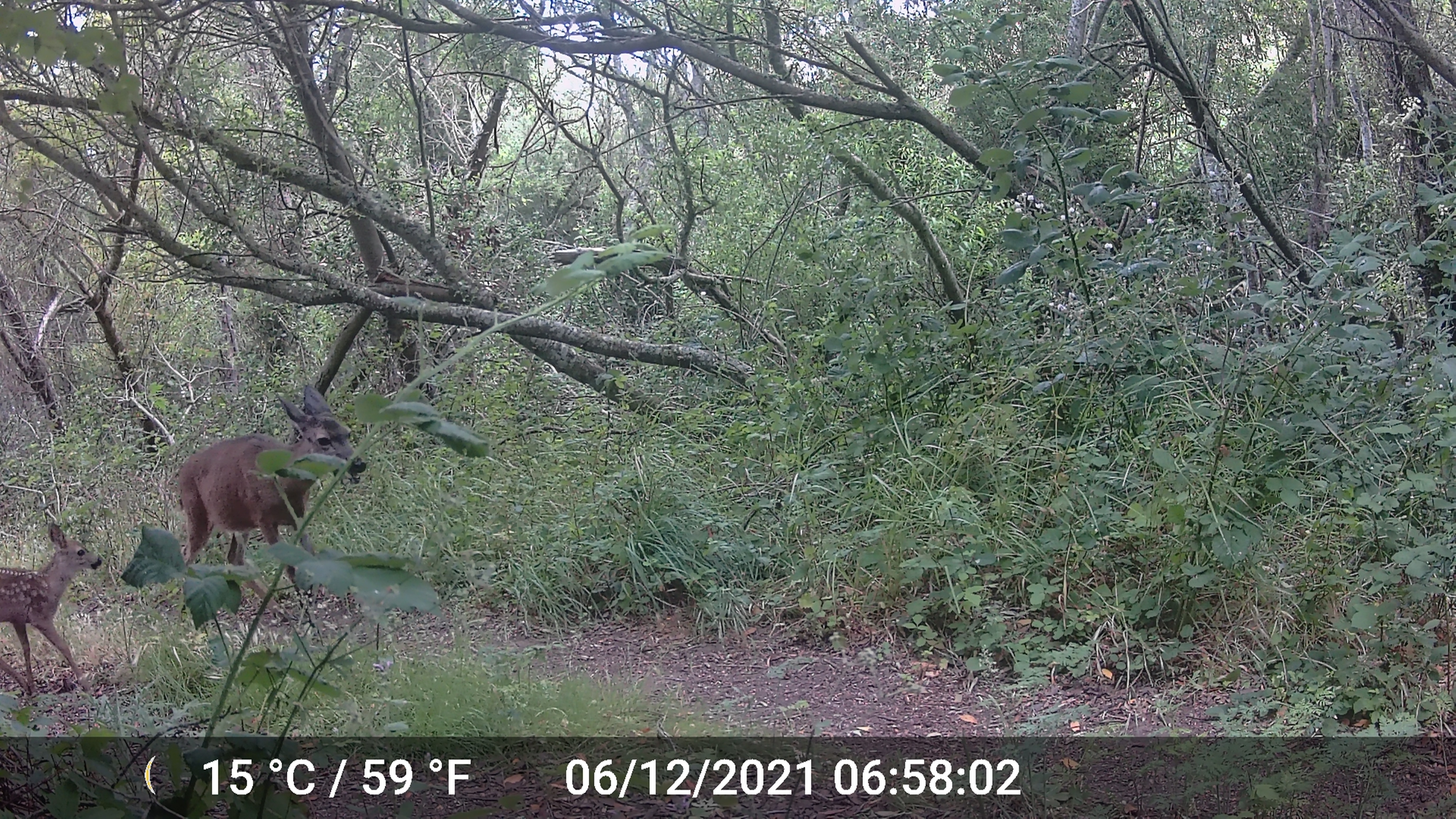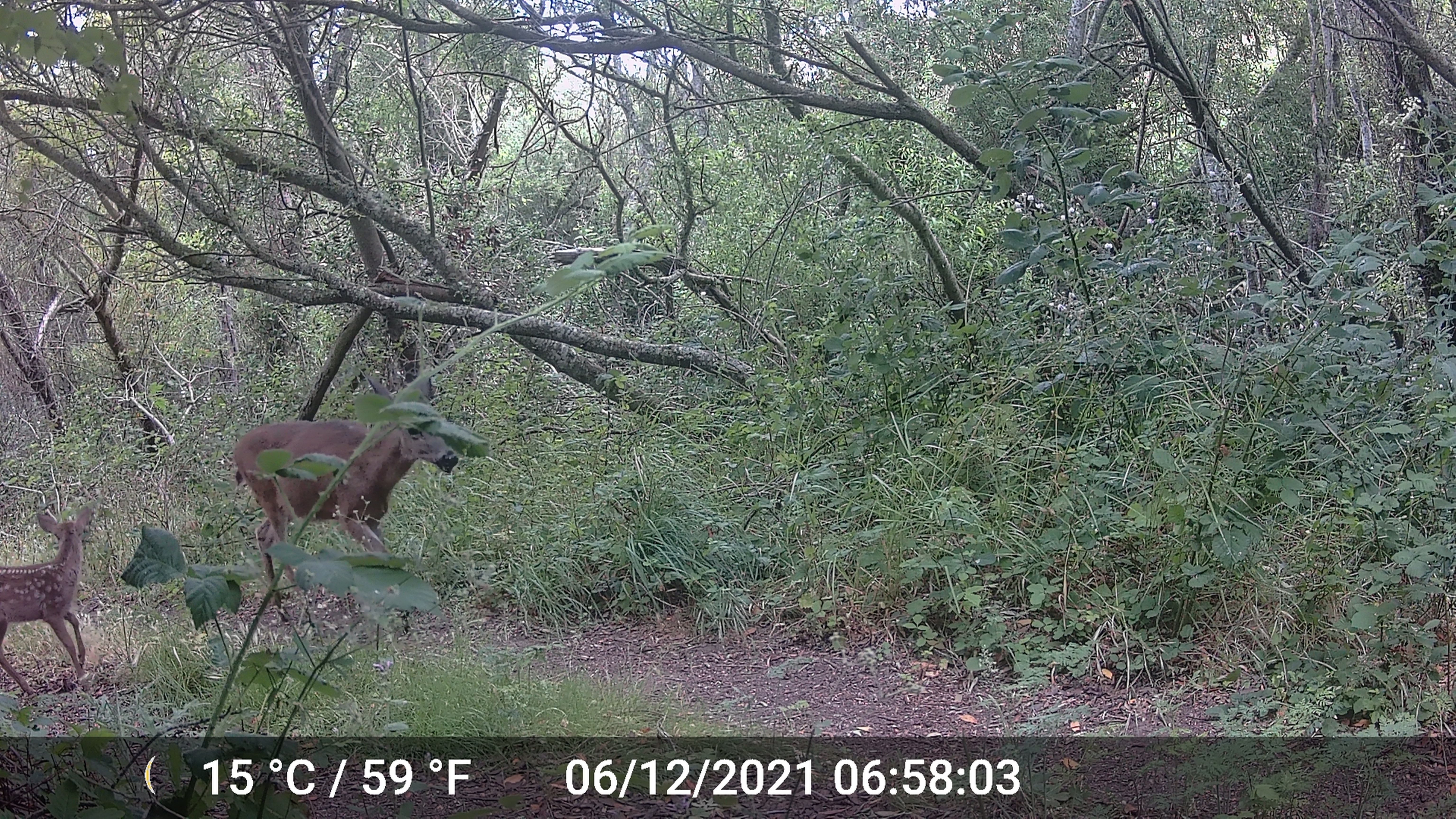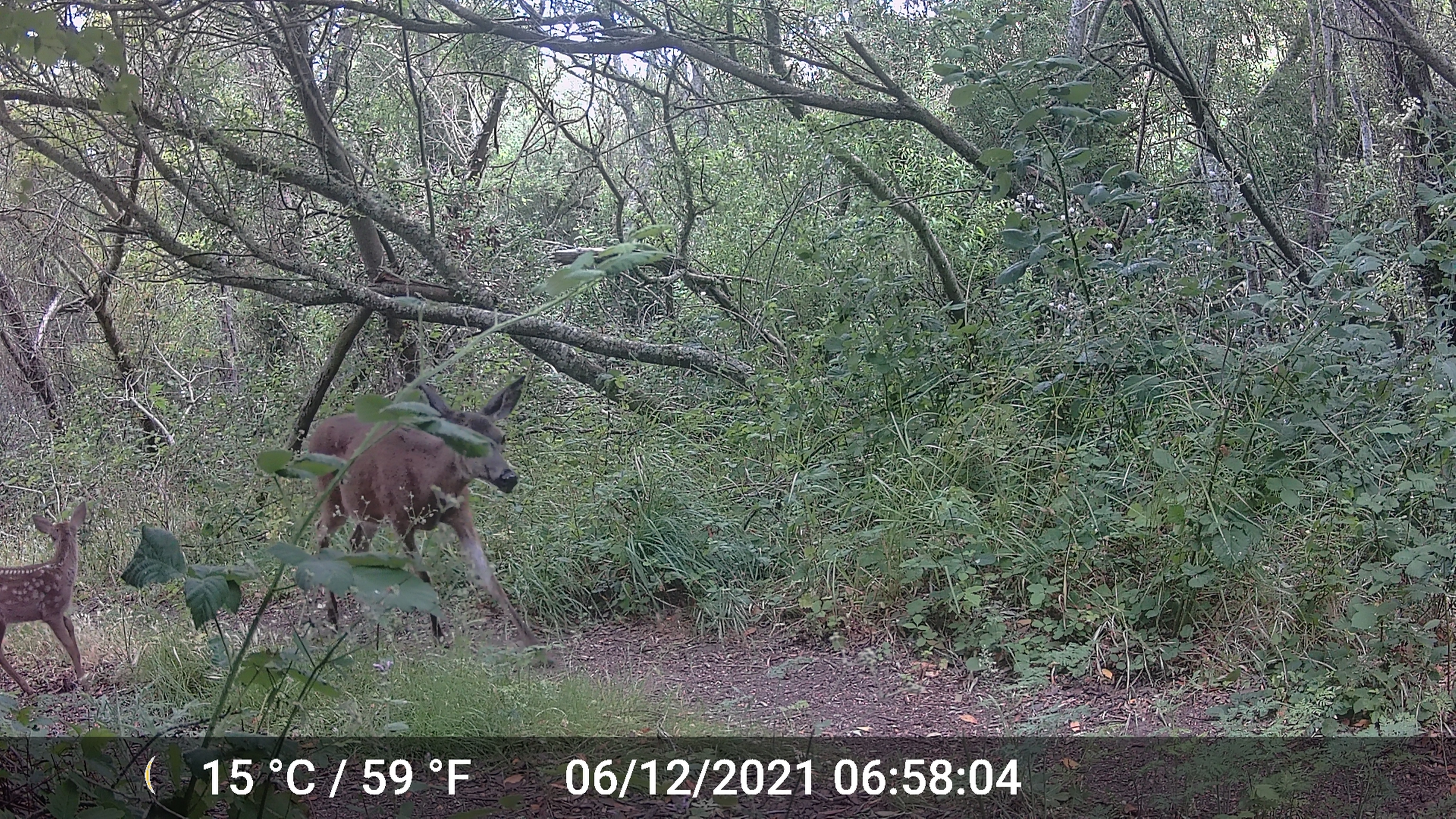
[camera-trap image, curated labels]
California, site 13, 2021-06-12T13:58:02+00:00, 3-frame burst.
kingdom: Animalia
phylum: Chordata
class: Mammalia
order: Artiodactyla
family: Cervidae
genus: Odocoileus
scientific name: Odocoileus hemionus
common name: mule deer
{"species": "mule deer (Odocoileus hemionus)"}